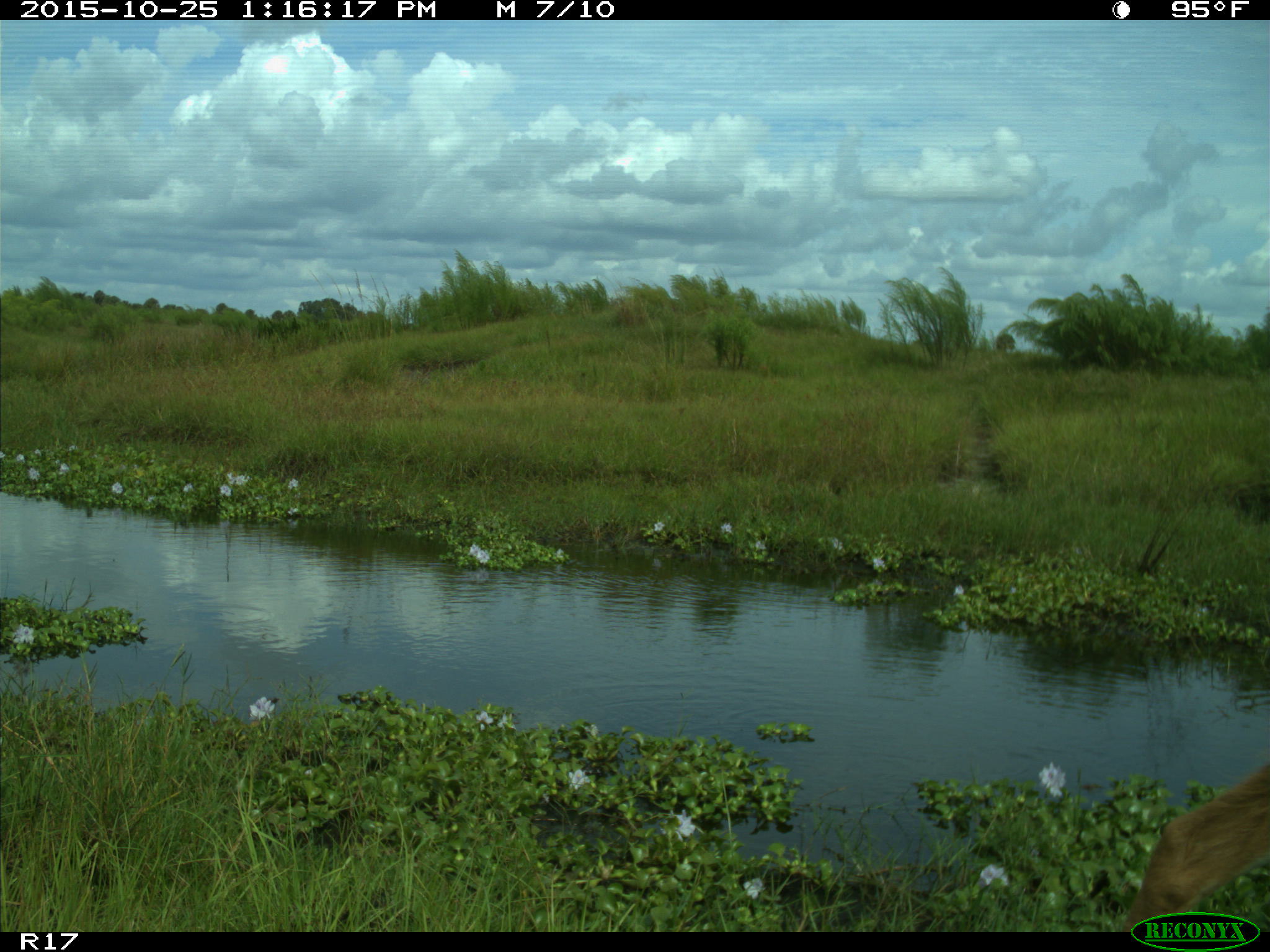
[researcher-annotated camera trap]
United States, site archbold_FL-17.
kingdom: Animalia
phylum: Chordata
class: Mammalia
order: Artiodactyla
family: Cervidae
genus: Odocoileus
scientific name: Odocoileus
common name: deer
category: unidentified deer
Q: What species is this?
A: Unidentified deer (deer) (Odocoileus).